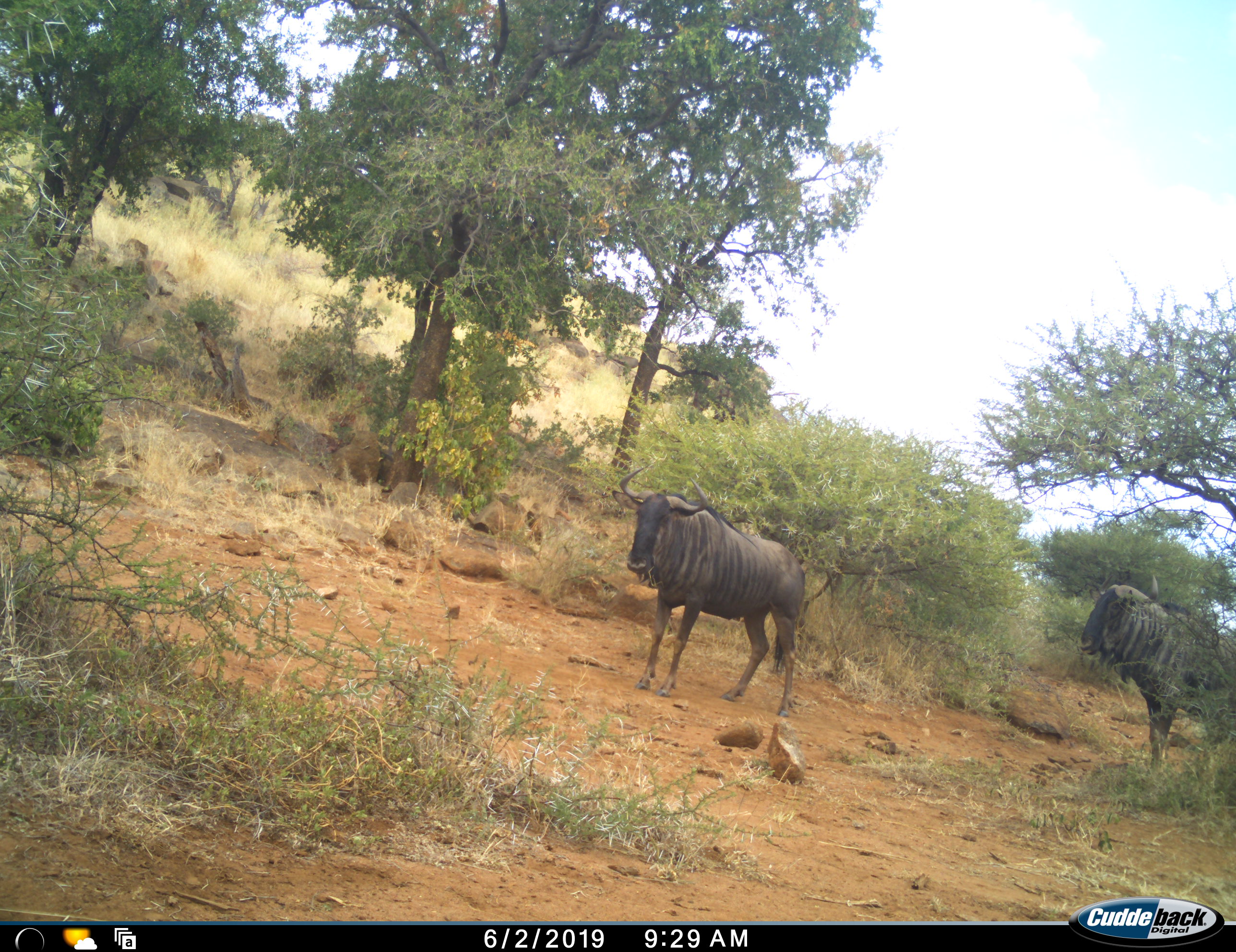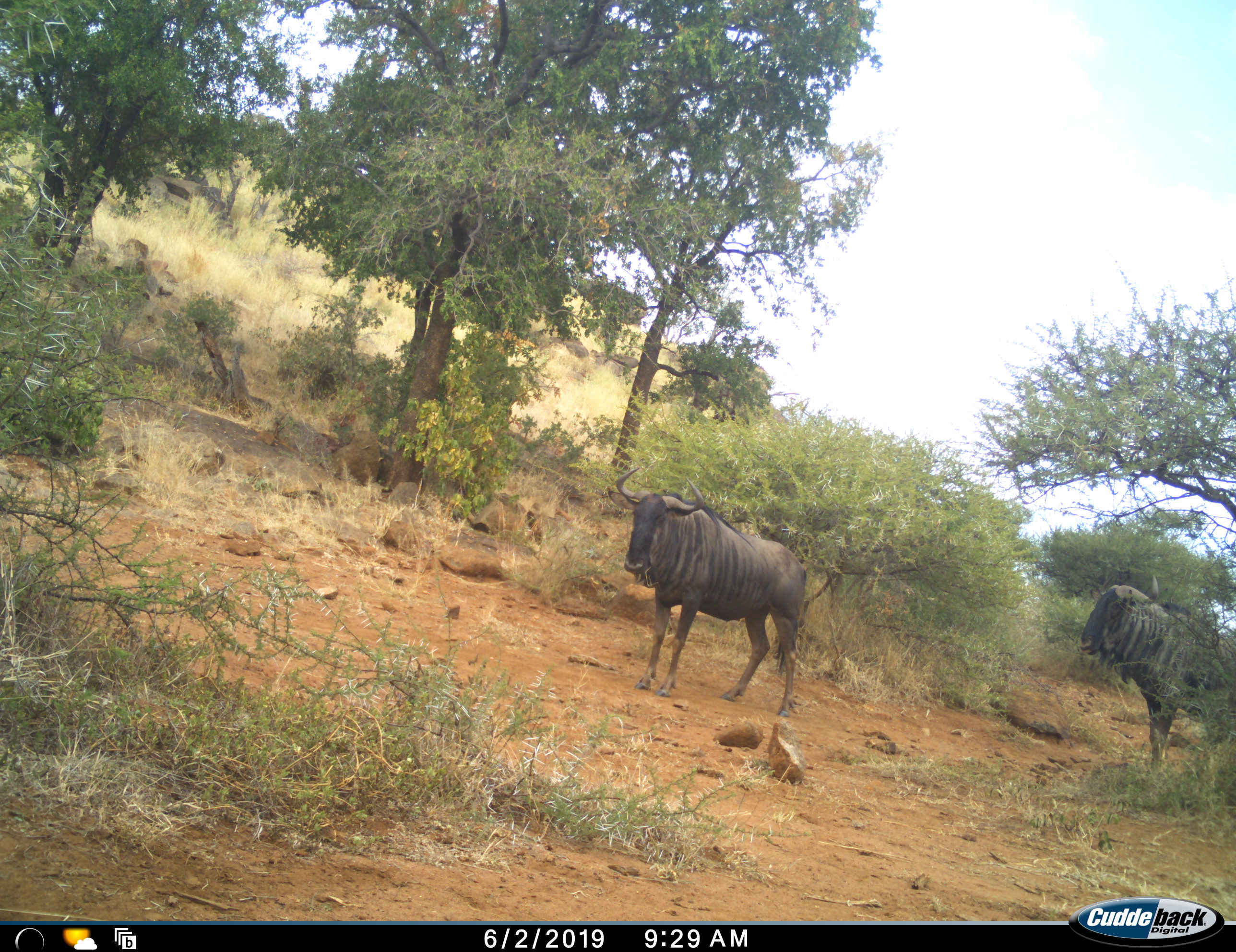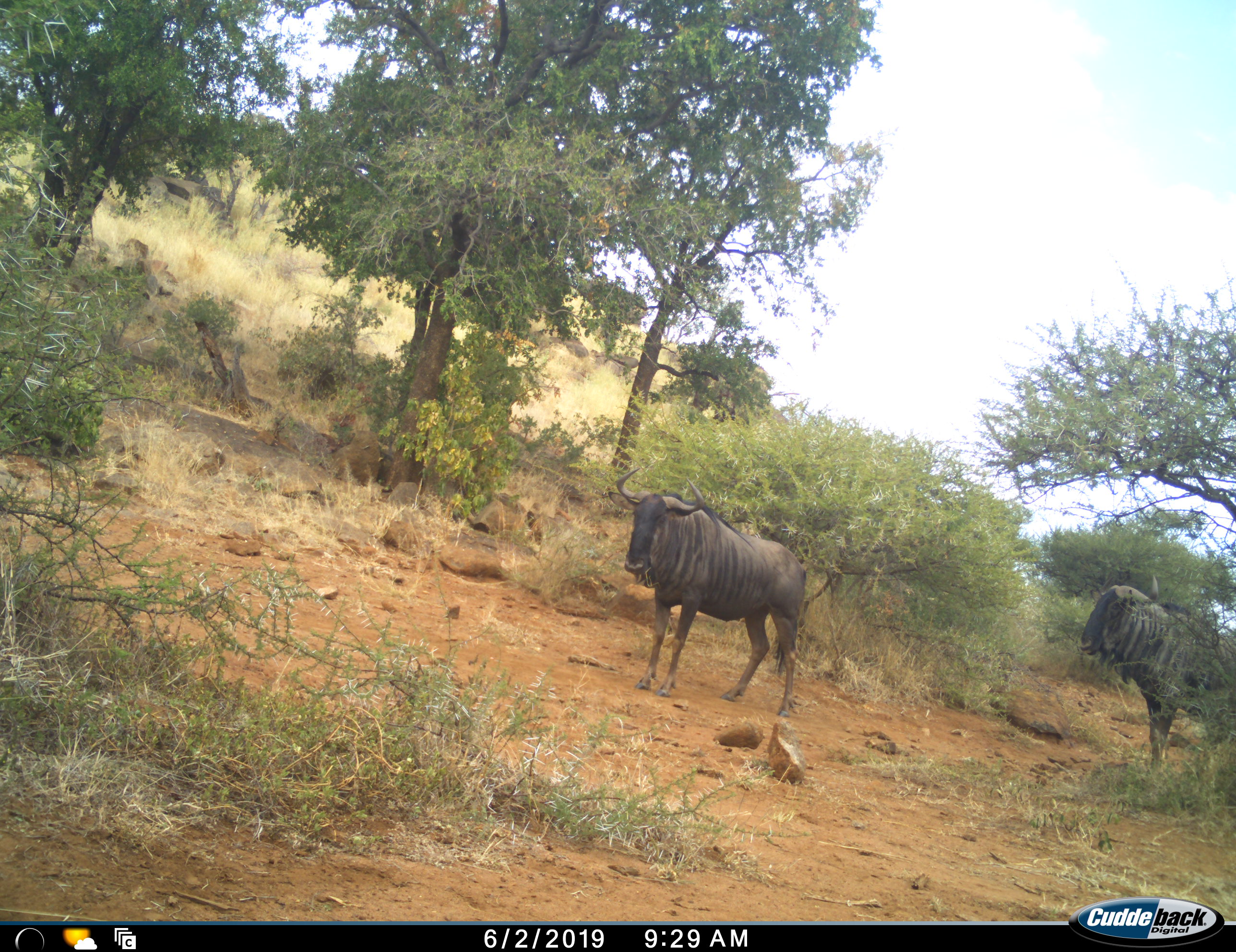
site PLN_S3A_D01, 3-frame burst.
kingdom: Animalia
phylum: Chordata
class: Mammalia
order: Artiodactyla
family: Bovidae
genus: Connochaetes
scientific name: Connochaetes taurinus taurinus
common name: blue wildebeest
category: wildebeestblue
Wildebeestblue (blue wildebeest) (Connochaetes taurinus taurinus), count 2. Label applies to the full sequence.